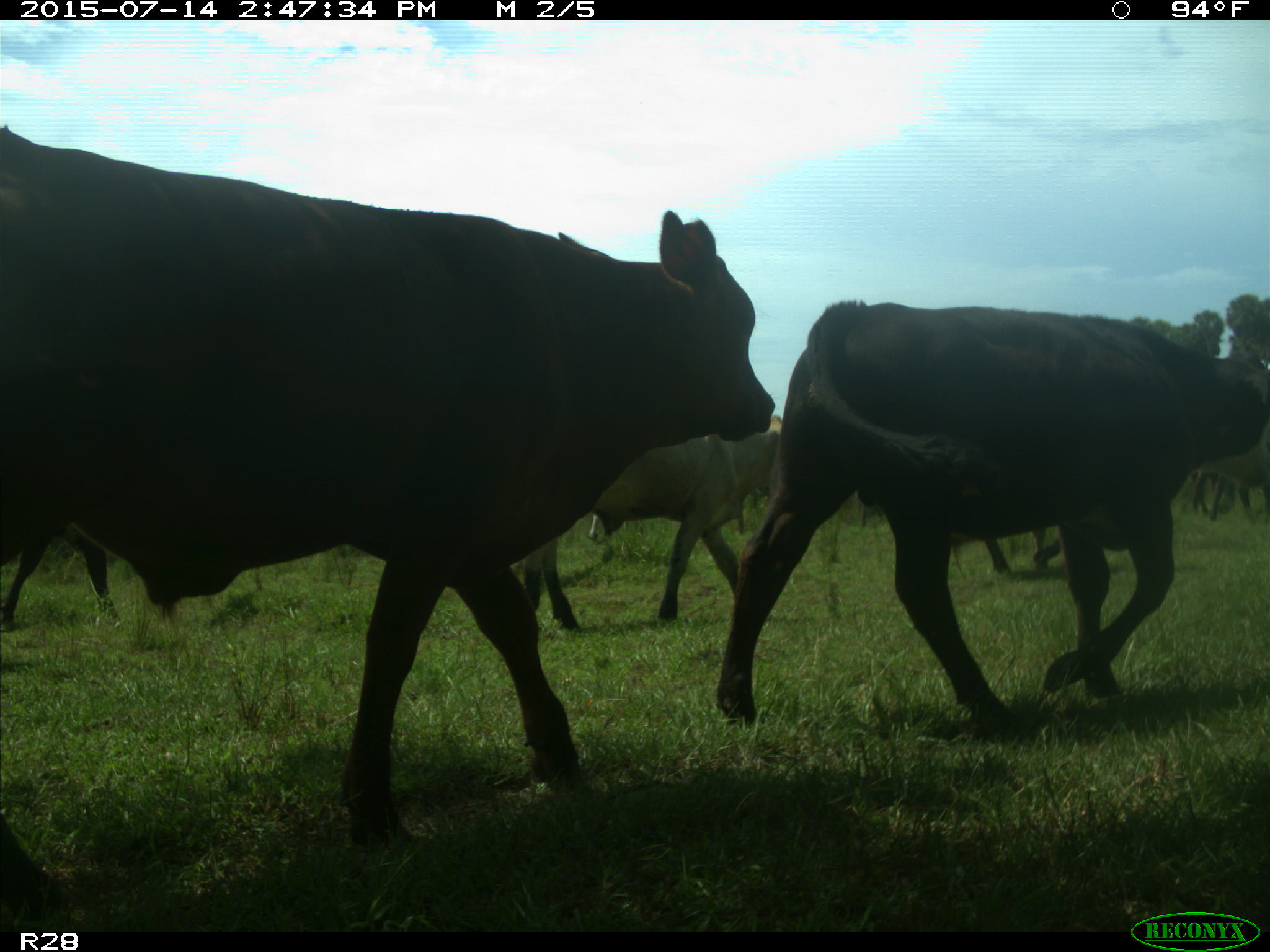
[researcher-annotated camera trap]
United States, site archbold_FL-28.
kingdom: Animalia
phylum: Chordata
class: Mammalia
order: Artiodactyla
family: Bovidae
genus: Bos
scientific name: Bos taurus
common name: domestic cow